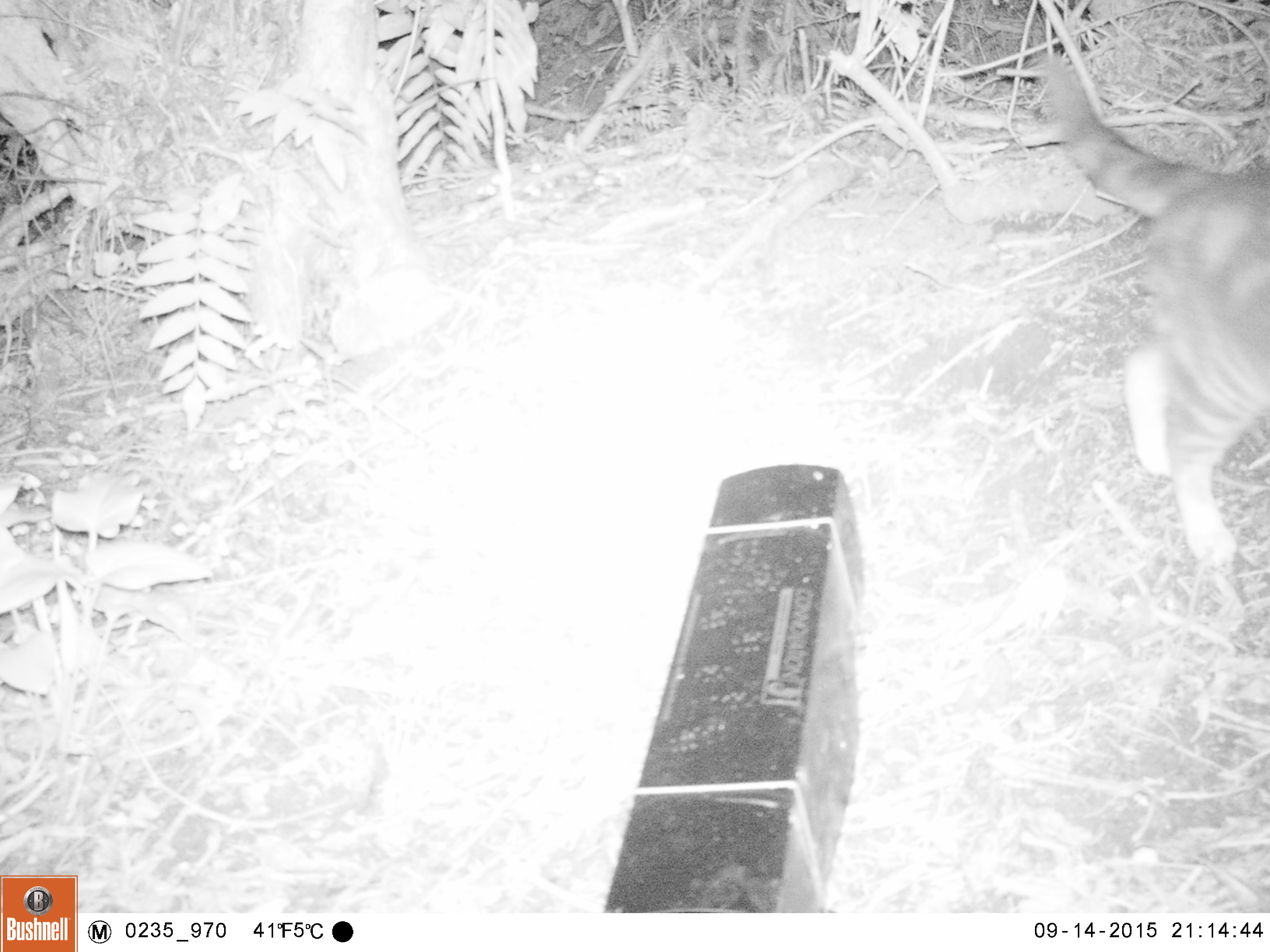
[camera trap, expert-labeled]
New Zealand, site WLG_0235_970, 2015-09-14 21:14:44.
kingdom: Animalia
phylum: Chordata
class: Mammalia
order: Carnivora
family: Felidae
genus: Felis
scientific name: Felis catus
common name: domestic cat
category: cat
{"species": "cat (domestic cat) (Felis catus)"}